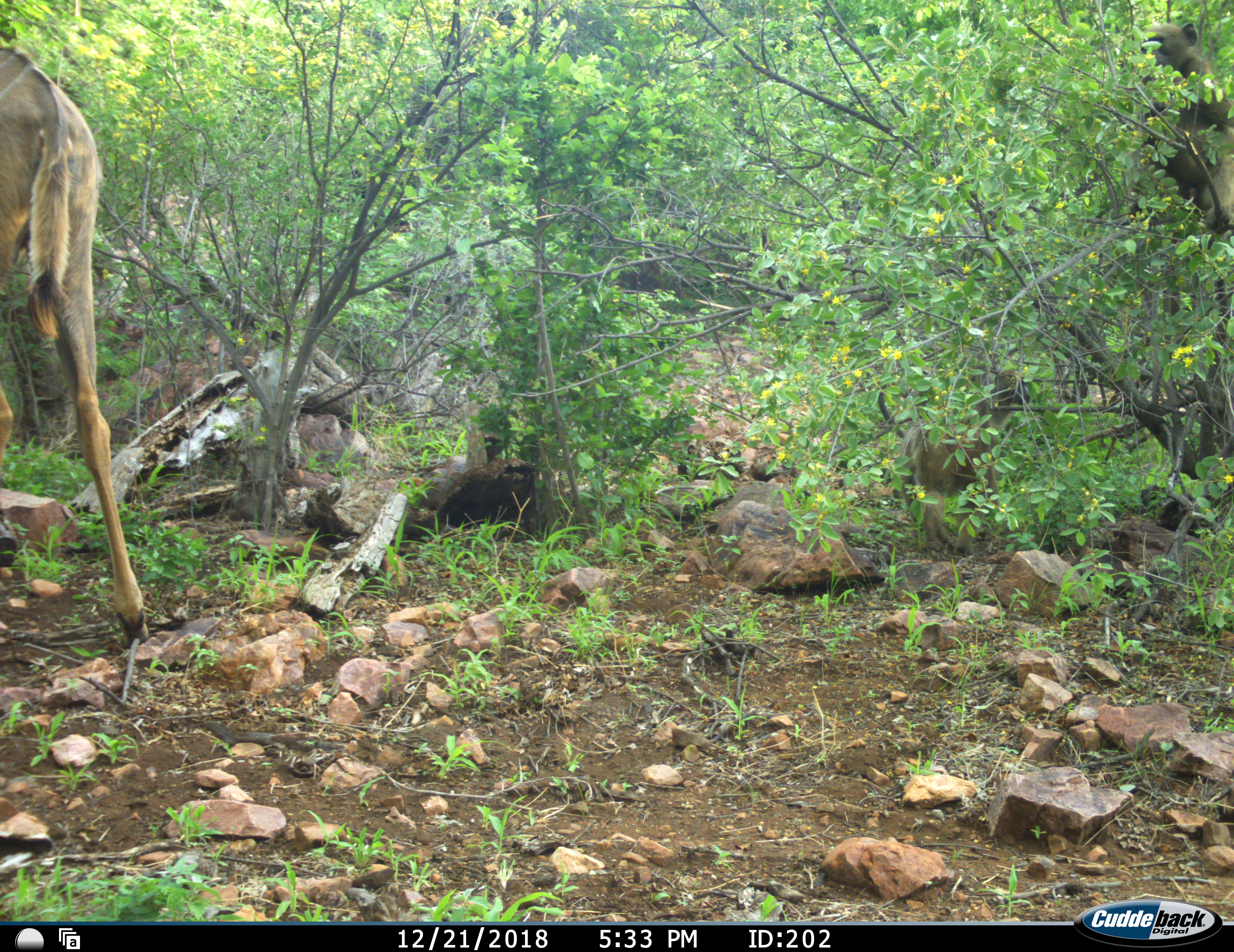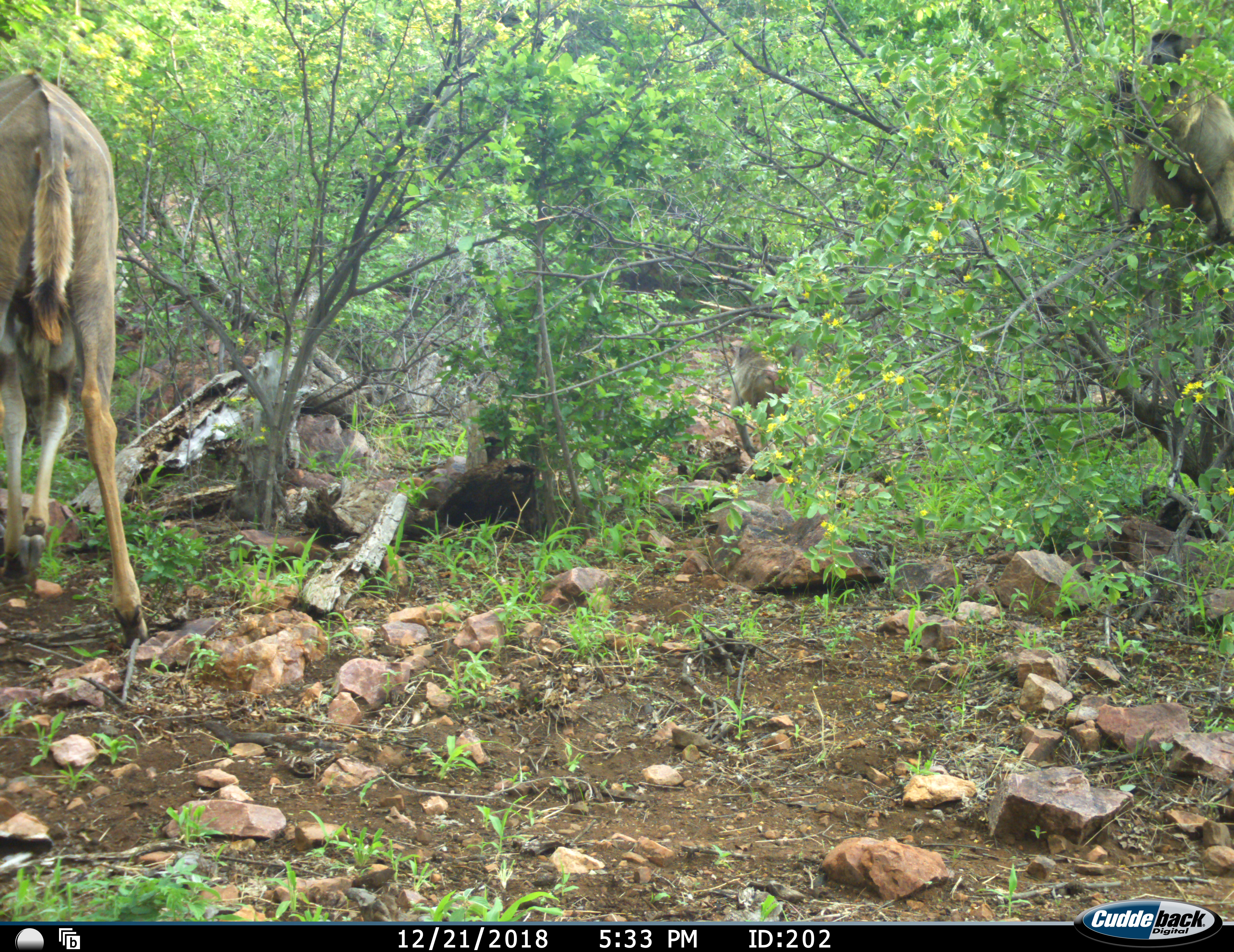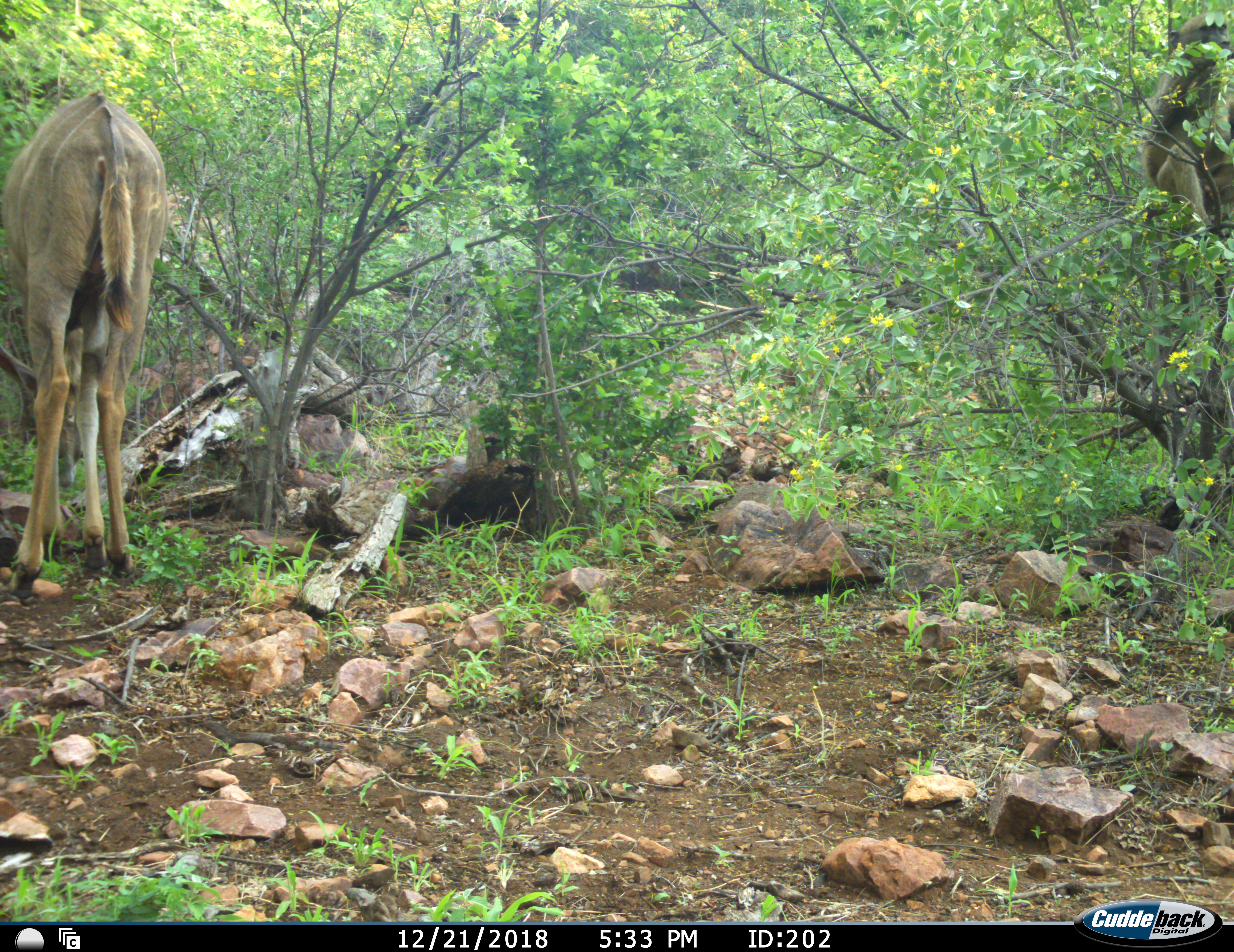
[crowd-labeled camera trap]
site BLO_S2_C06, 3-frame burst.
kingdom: Animalia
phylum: Chordata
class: Mammalia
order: Primates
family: Cercopithecidae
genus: Papio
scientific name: Papio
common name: baboon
Baboon (Papio), count 2. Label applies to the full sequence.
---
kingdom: Animalia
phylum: Chordata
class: Mammalia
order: Artiodactyla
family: Bovidae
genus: Tragelaphus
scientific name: Tragelaphus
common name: kudu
Kudu (Tragelaphus), count 1. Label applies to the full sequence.